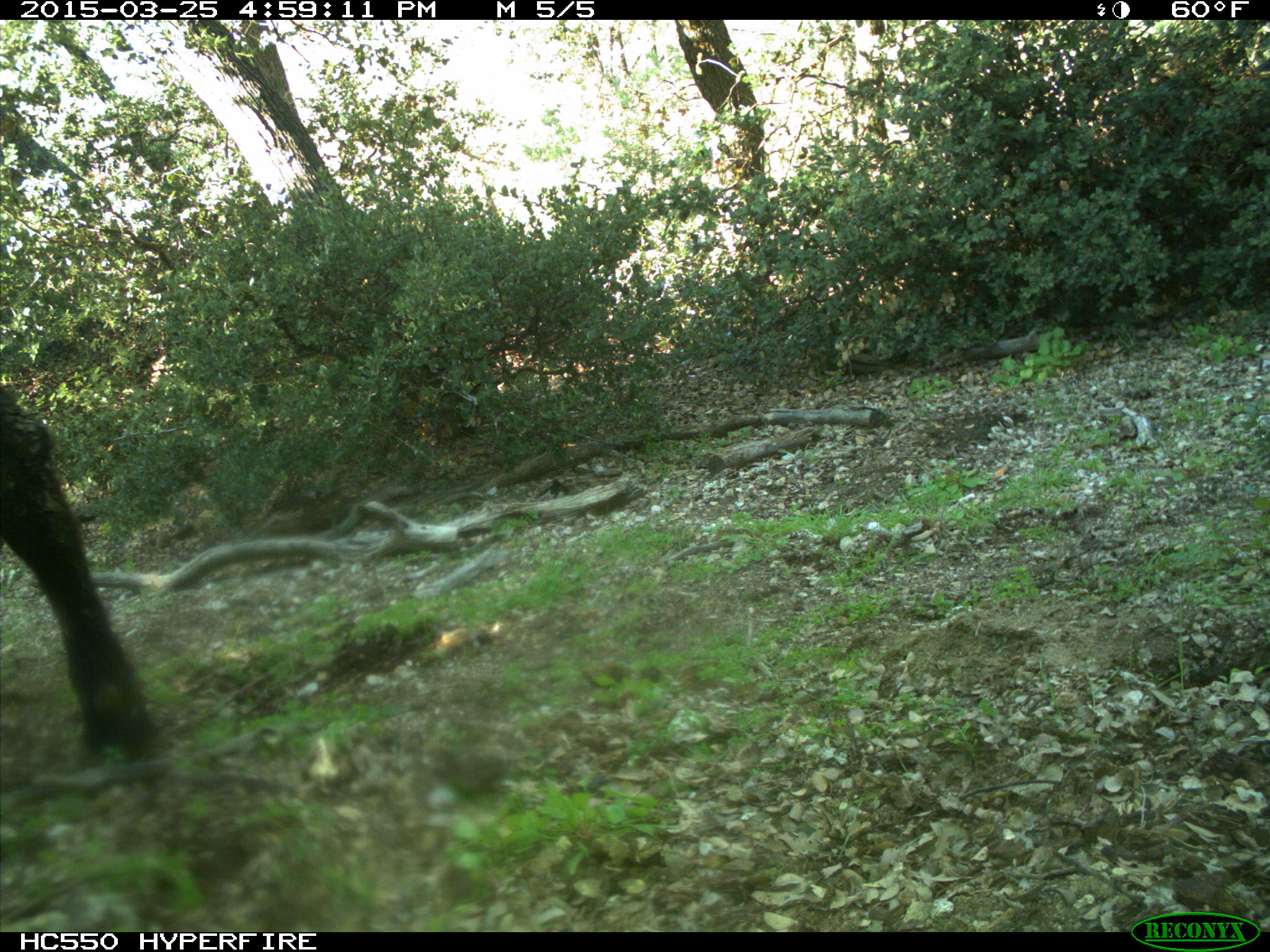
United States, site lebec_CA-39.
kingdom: Animalia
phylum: Chordata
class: Mammalia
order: Artiodactyla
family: Bovidae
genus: Bos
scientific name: Bos taurus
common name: domestic cow